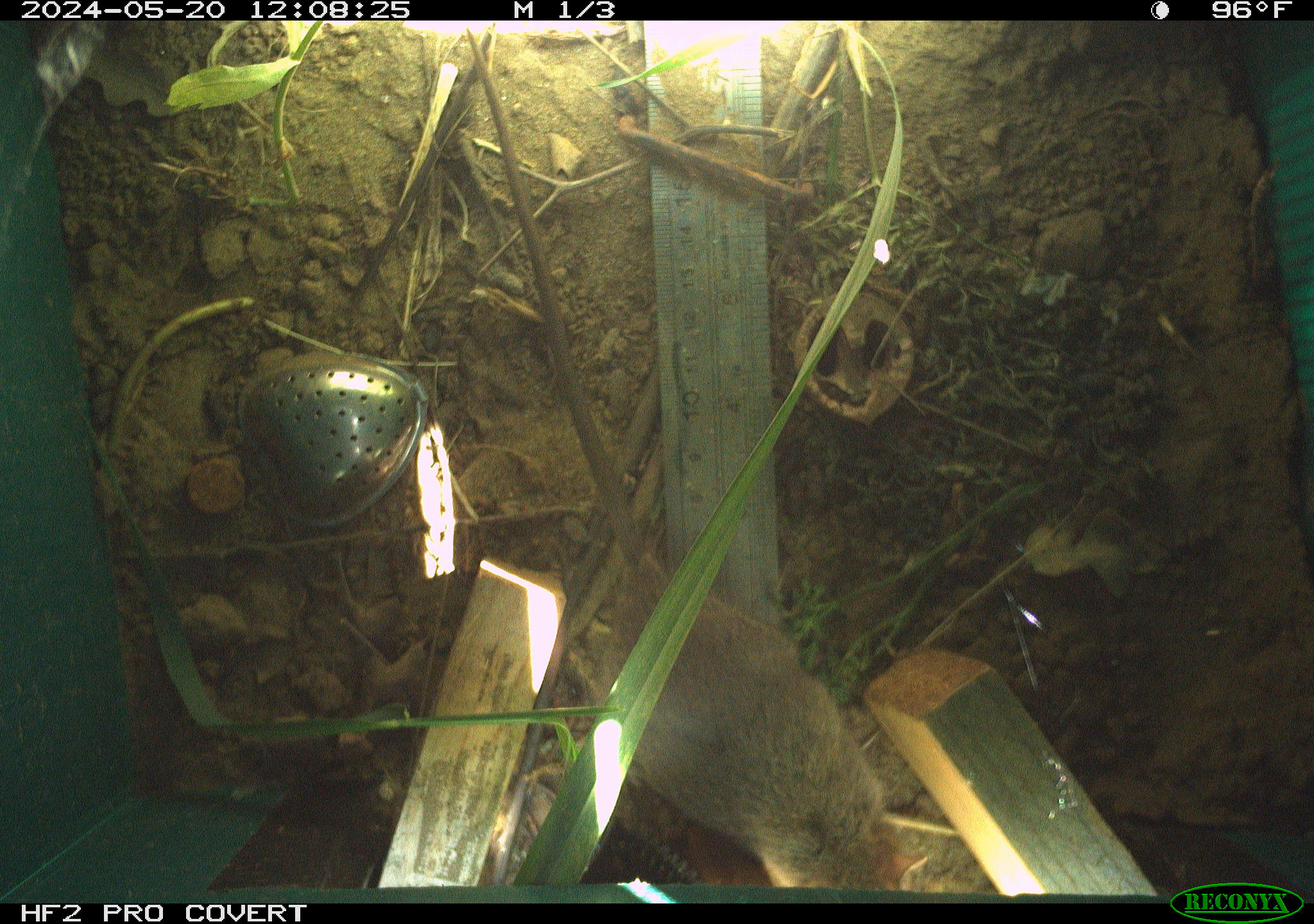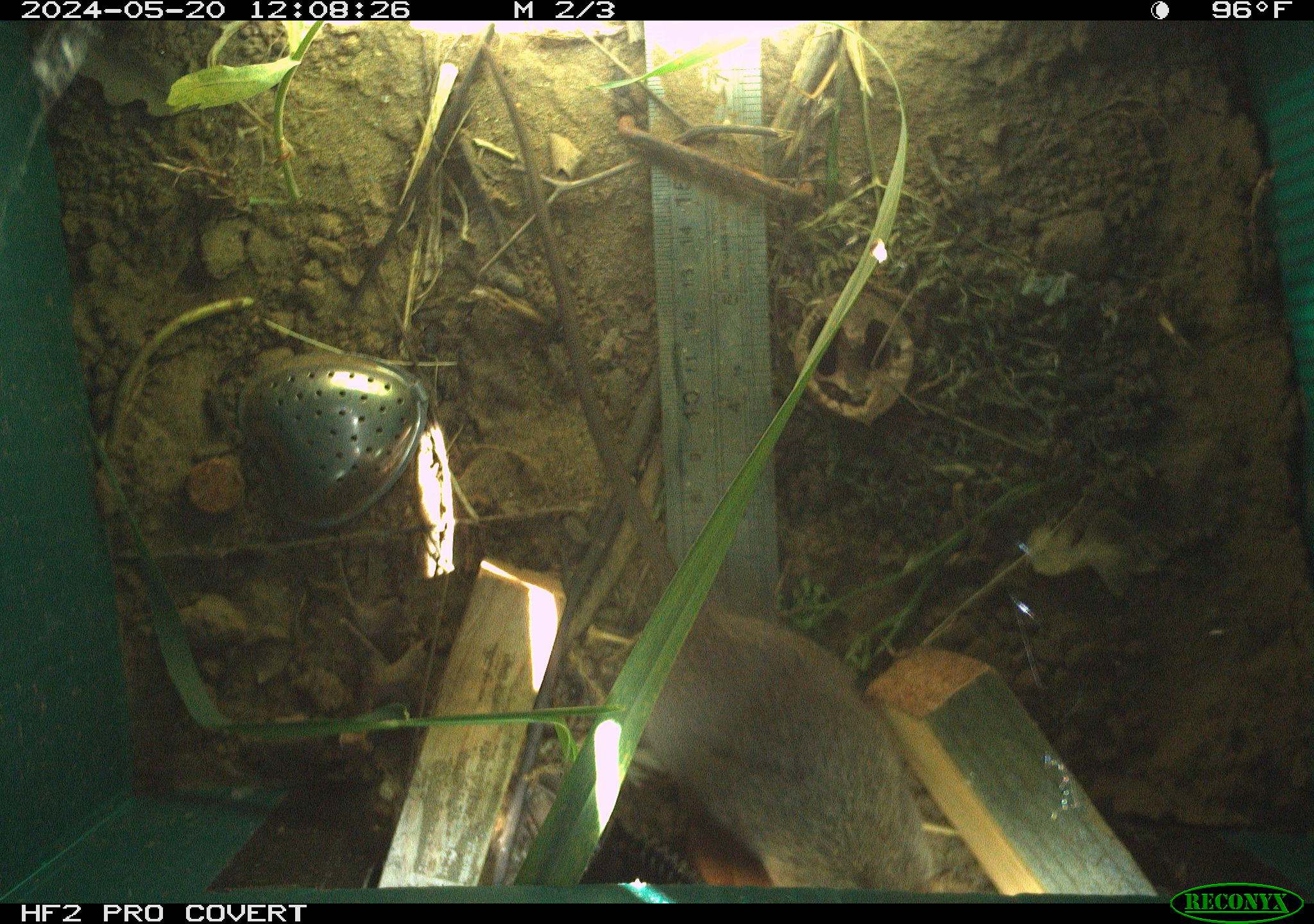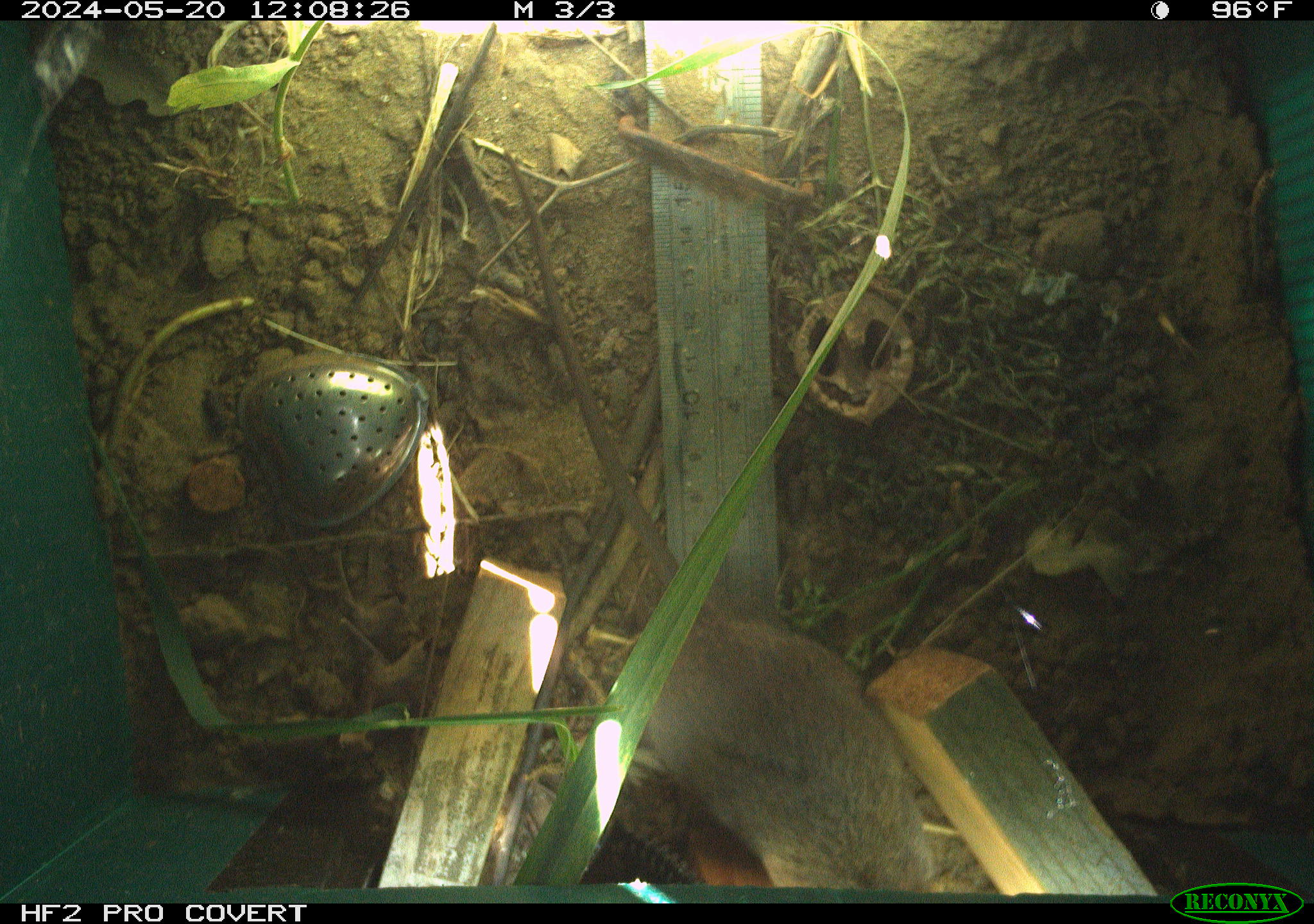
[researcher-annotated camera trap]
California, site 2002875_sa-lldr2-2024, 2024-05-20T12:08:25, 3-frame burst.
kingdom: Animalia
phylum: Chordata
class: Mammalia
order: Rodentia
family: Muridae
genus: Rattus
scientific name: Rattus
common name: rat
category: rattus species